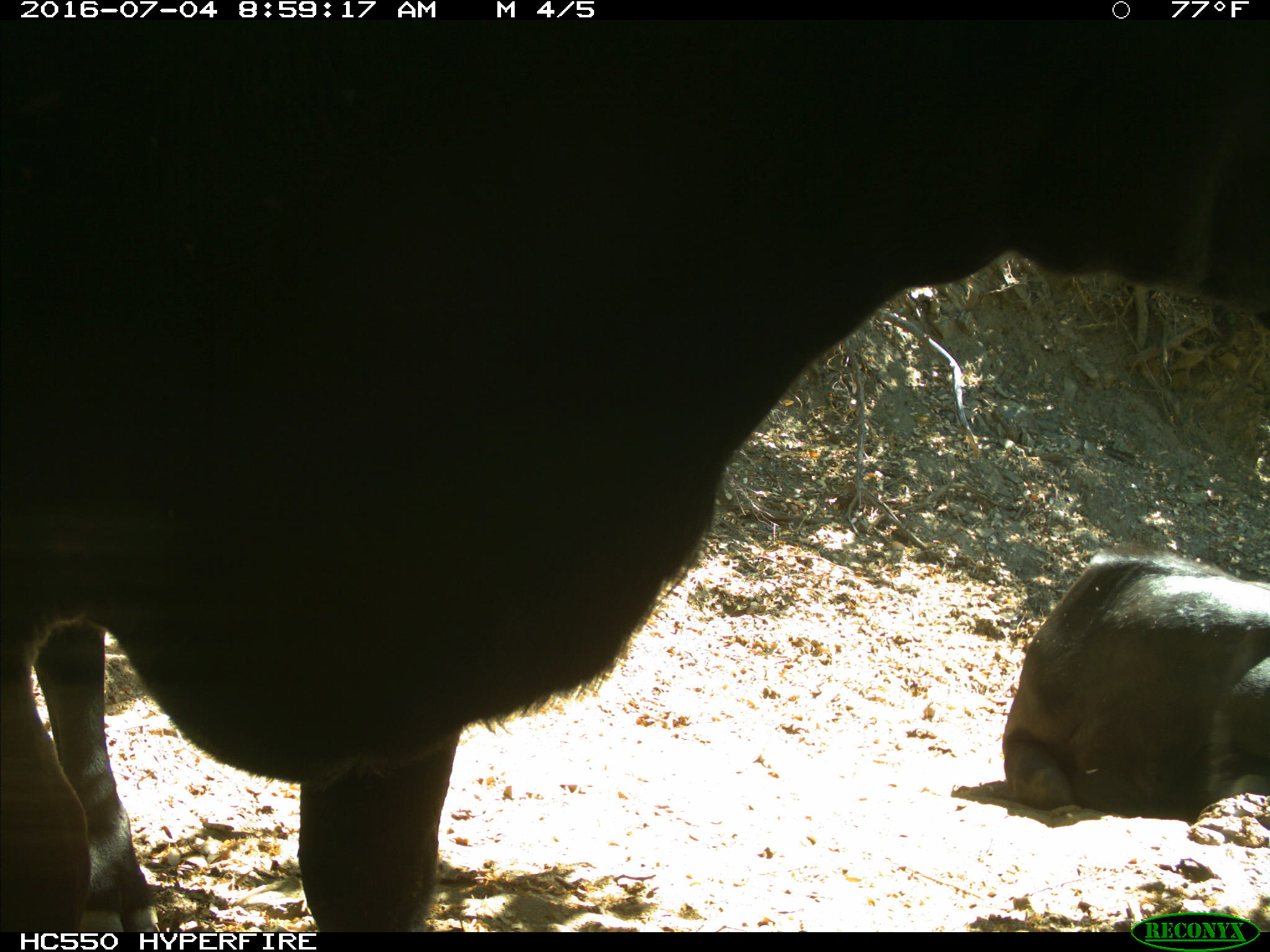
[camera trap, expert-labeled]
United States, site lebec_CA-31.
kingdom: Animalia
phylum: Chordata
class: Mammalia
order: Artiodactyla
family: Bovidae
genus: Bos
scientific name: Bos taurus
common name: domestic cow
Bos taurus (domestic cow).